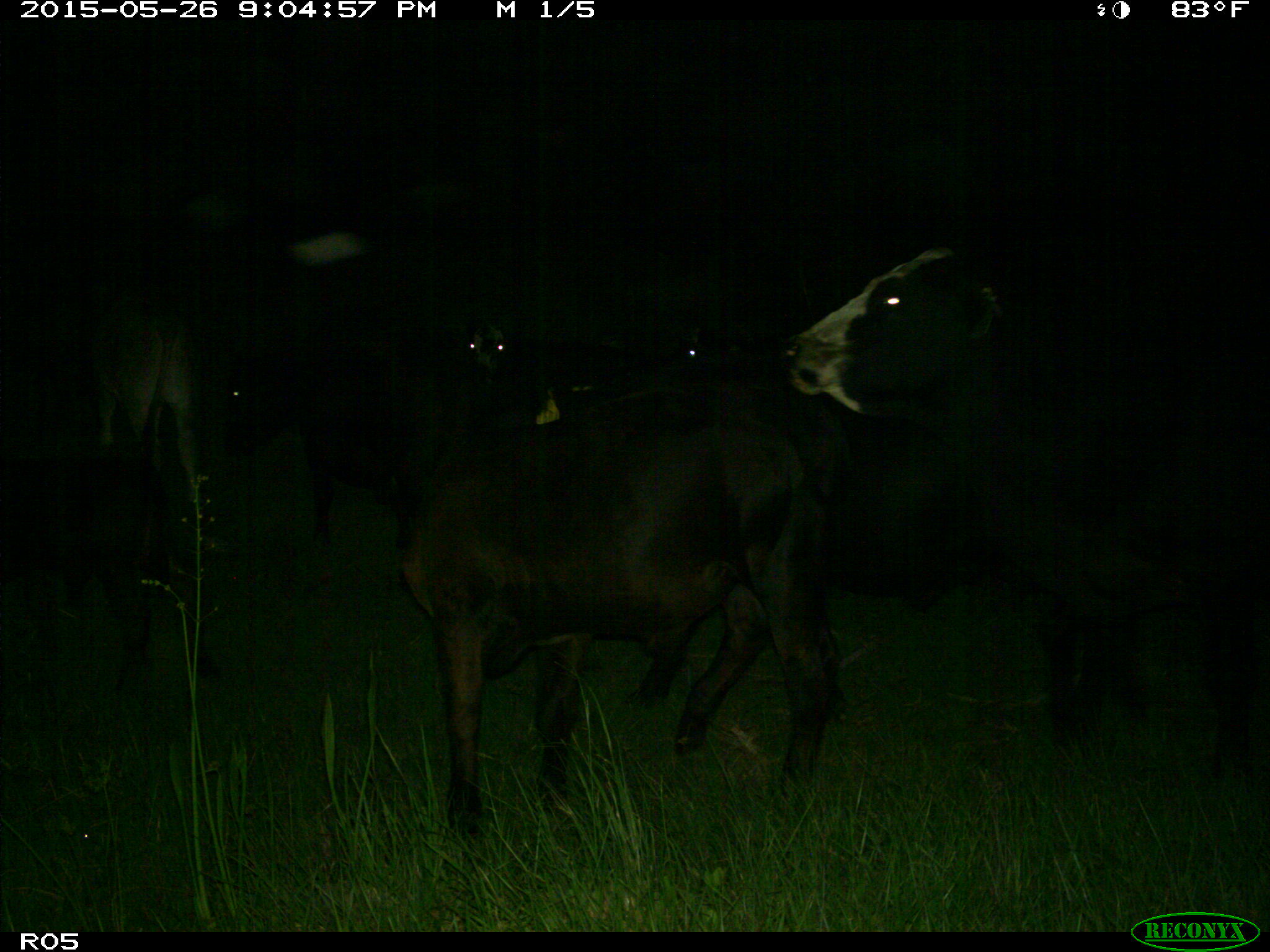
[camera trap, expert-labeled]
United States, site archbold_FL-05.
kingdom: Animalia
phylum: Chordata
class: Mammalia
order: Artiodactyla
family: Bovidae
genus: Bos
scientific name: Bos taurus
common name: domestic cow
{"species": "Bos taurus (domestic cow)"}